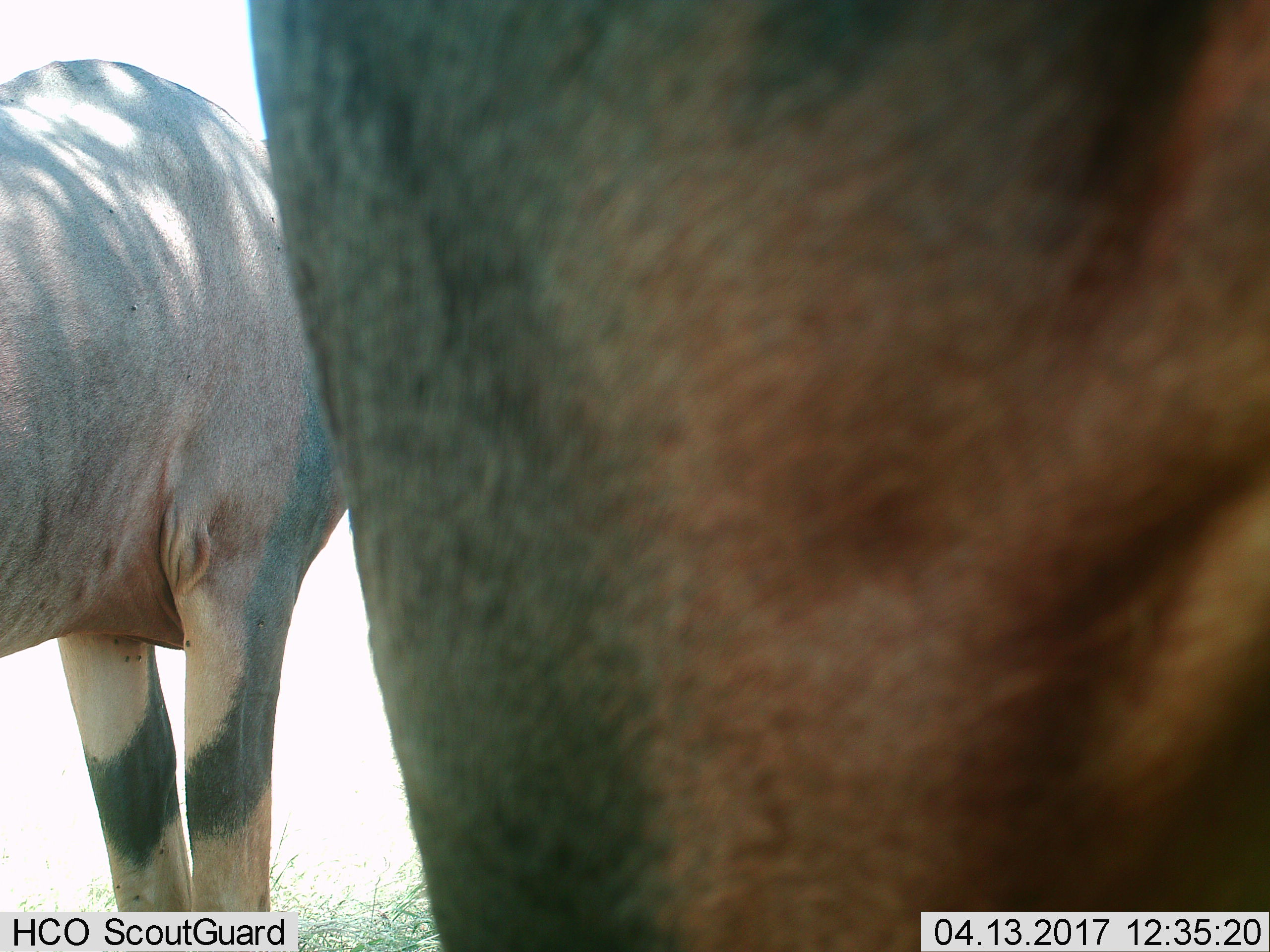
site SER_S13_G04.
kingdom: Animalia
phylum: Chordata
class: Mammalia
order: Artiodactyla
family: Bovidae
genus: Damaliscus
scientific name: Damaliscus lunatus jimela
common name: topi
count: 2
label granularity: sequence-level